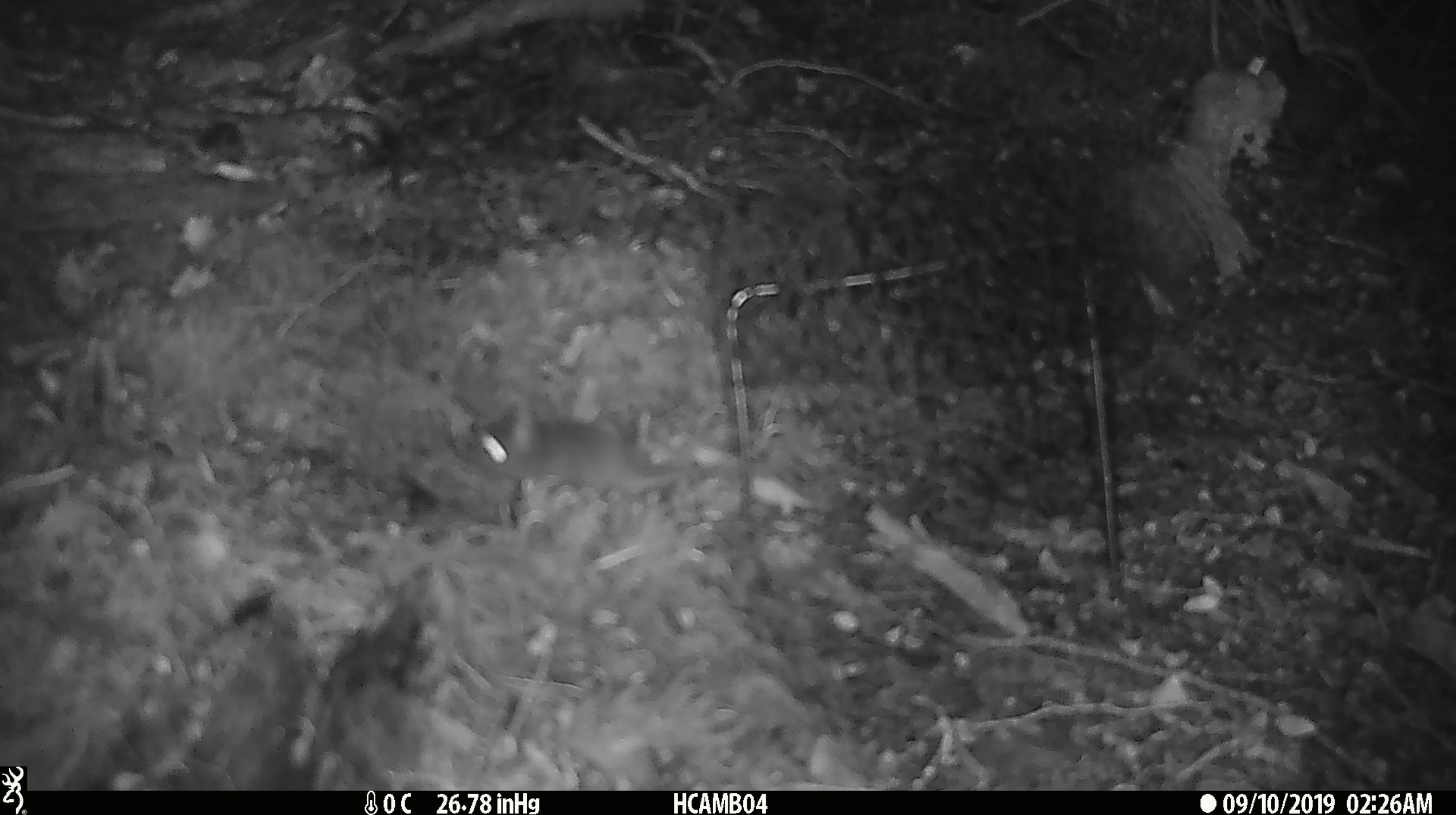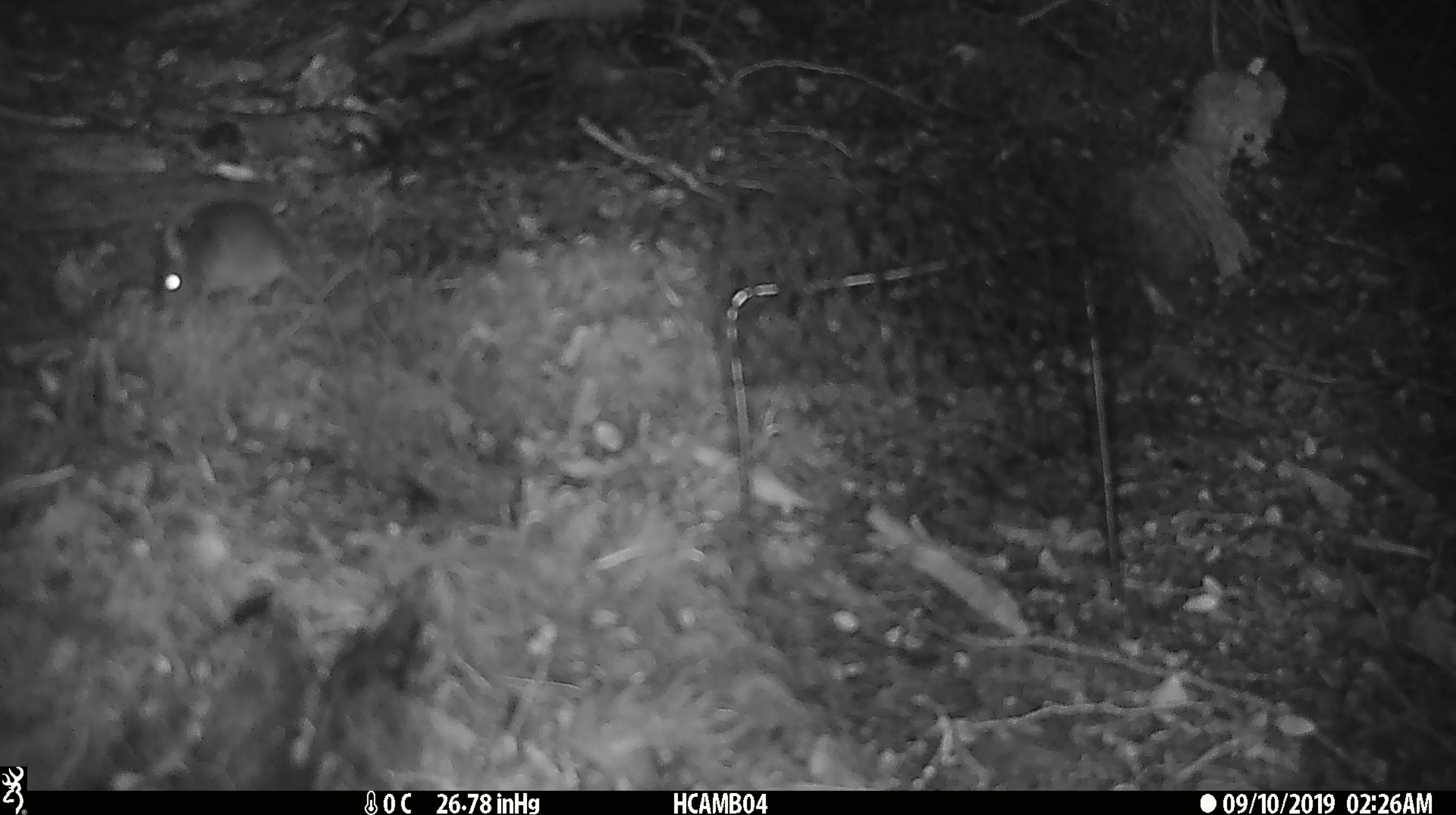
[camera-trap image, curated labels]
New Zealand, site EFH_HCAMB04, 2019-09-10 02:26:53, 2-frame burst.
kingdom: Animalia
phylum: Chordata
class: Mammalia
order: Rodentia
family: Muridae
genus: Mus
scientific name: Mus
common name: mouse